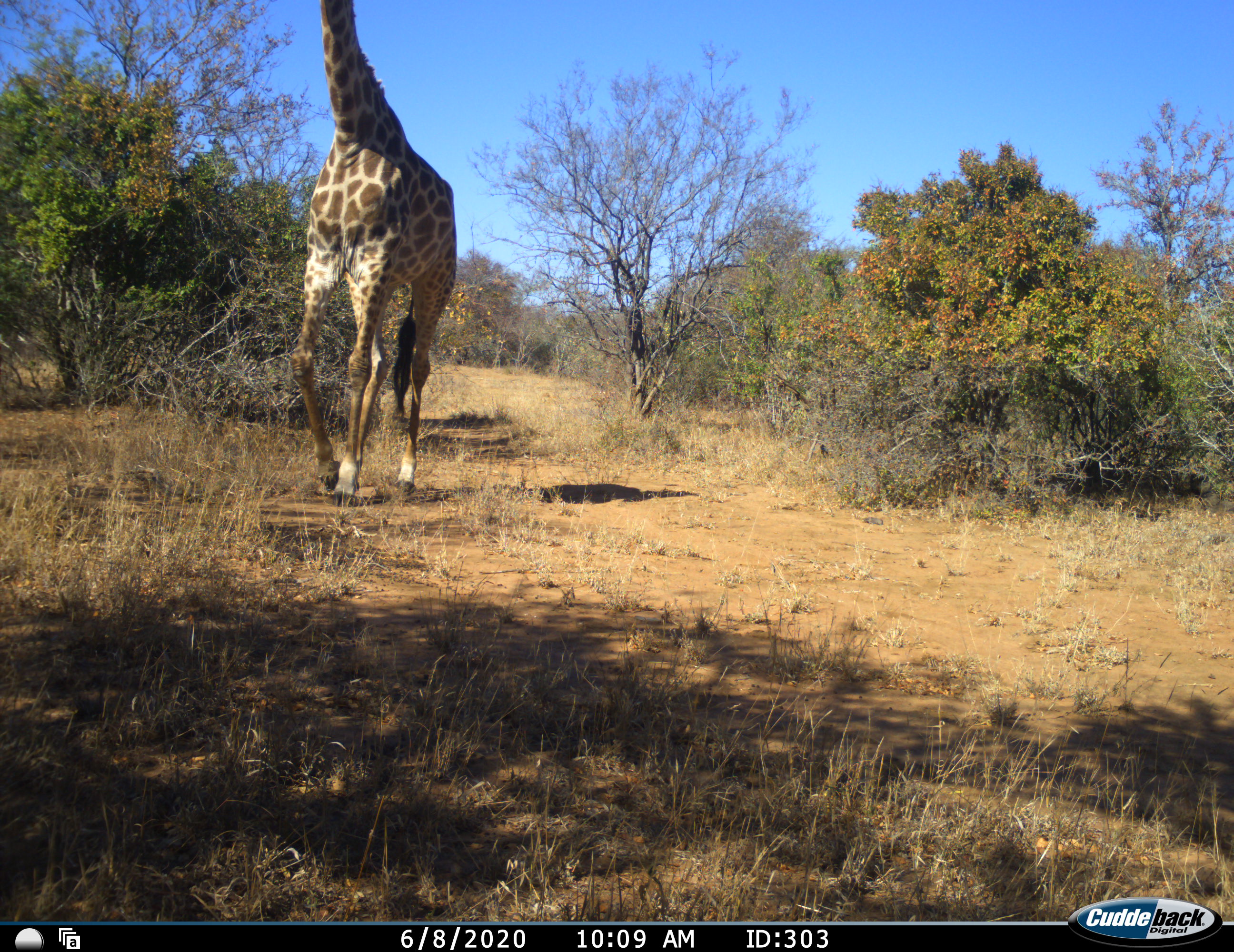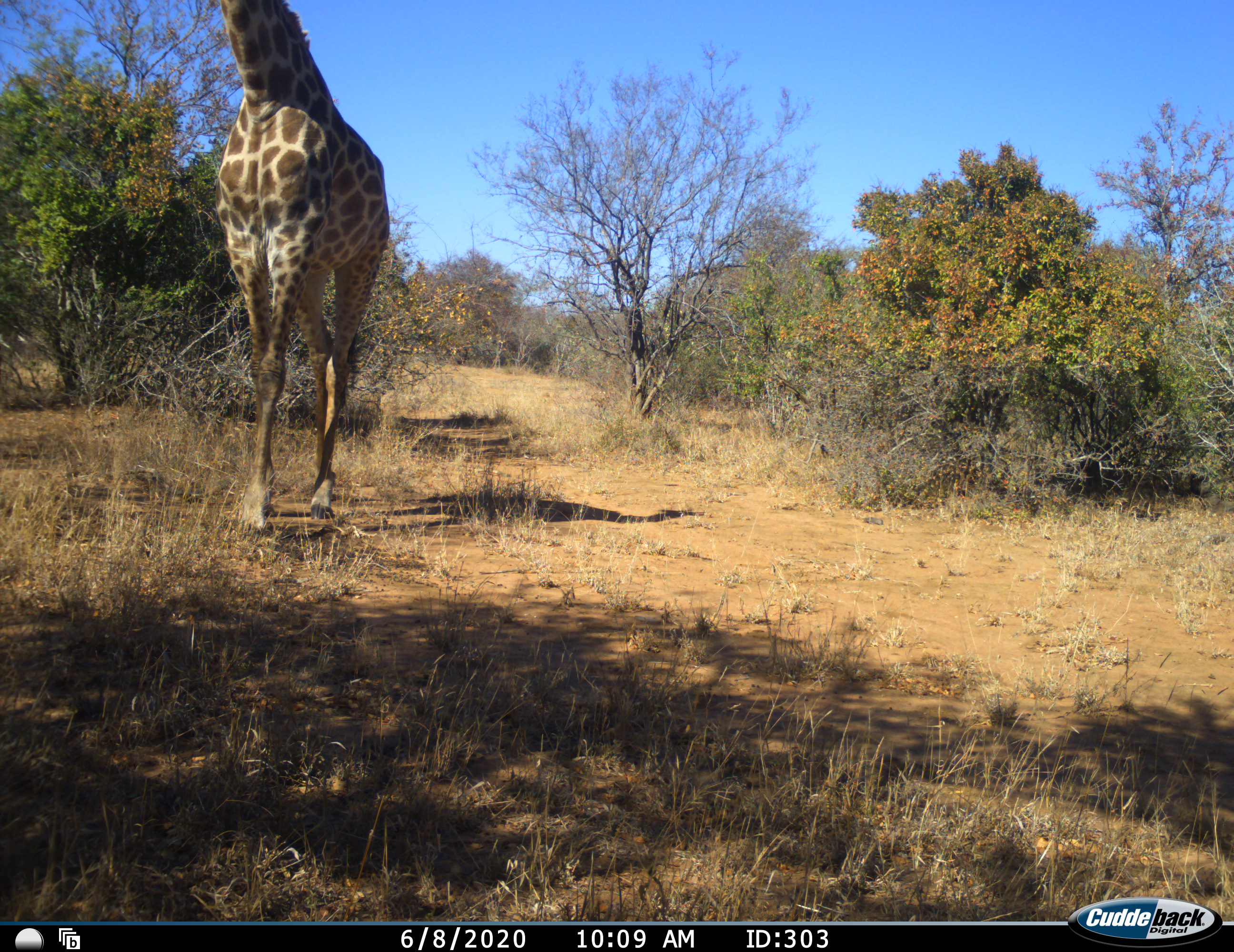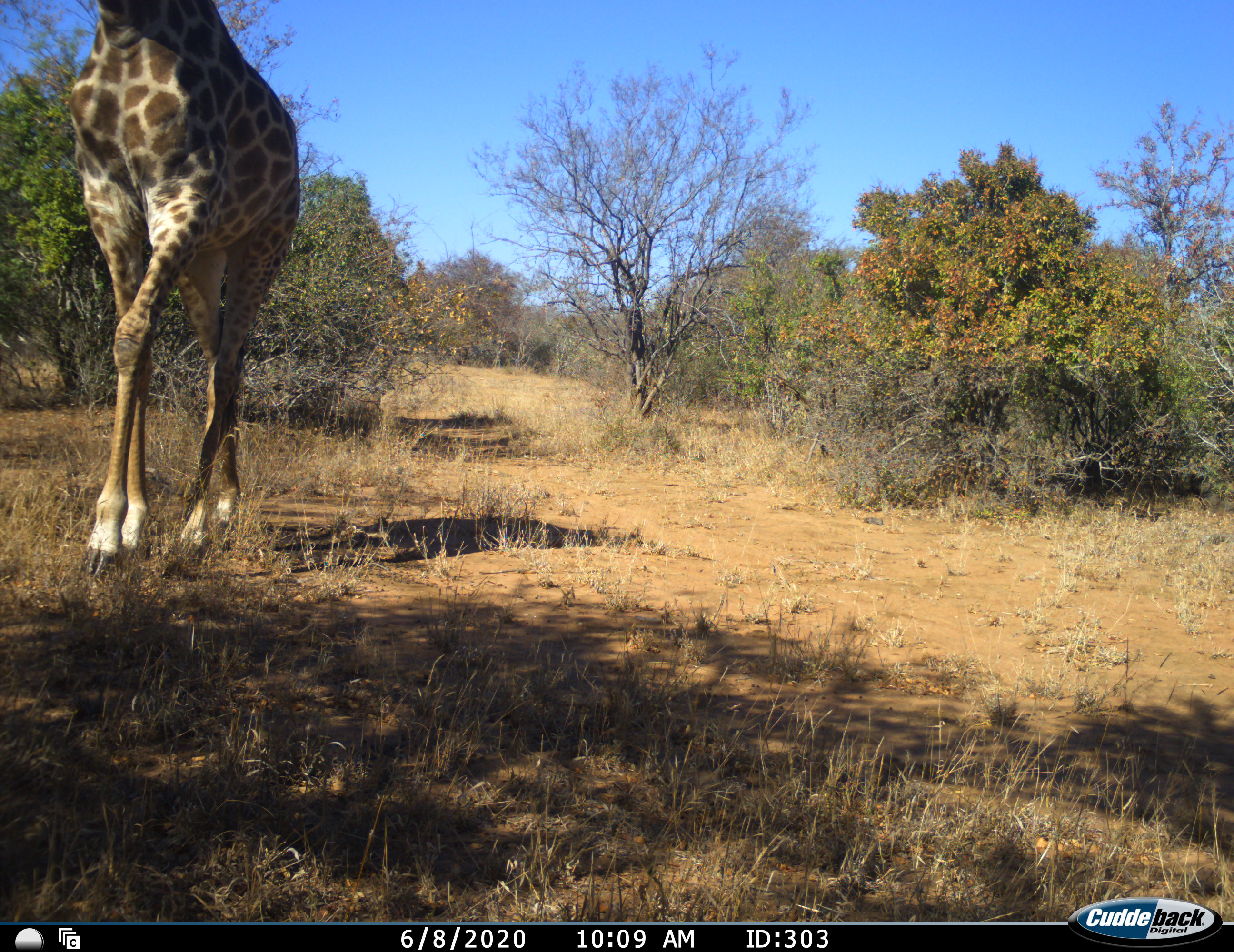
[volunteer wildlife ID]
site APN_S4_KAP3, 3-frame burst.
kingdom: Animalia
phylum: Chordata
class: Mammalia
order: Artiodactyla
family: Giraffidae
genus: Giraffa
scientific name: Giraffa camelopardalis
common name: giraffe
Giraffe (Giraffa camelopardalis), count 1. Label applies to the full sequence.